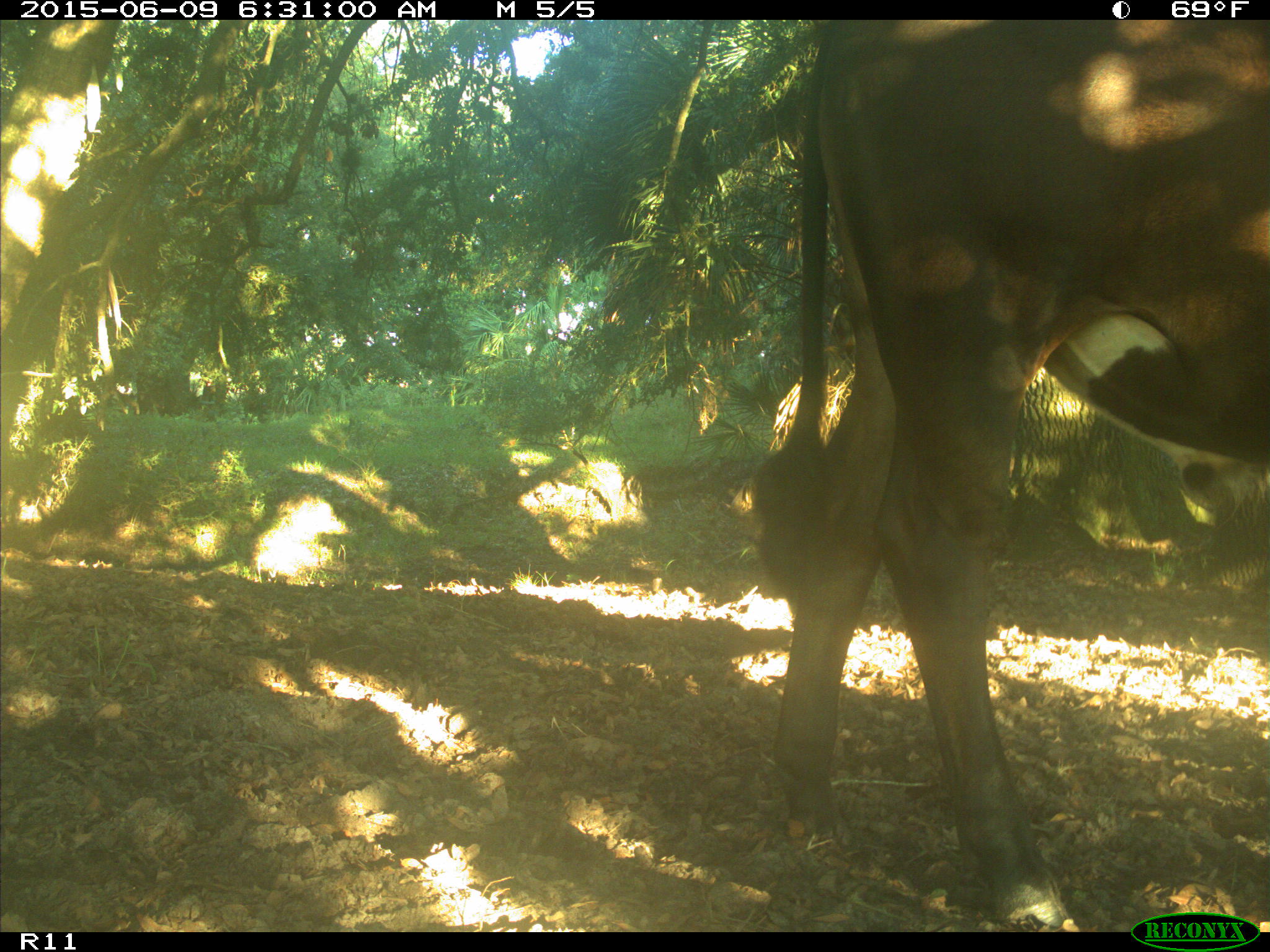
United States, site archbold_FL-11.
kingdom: Animalia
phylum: Chordata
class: Mammalia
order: Artiodactyla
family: Bovidae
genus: Bos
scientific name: Bos taurus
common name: domestic cow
Bos taurus (domestic cow).